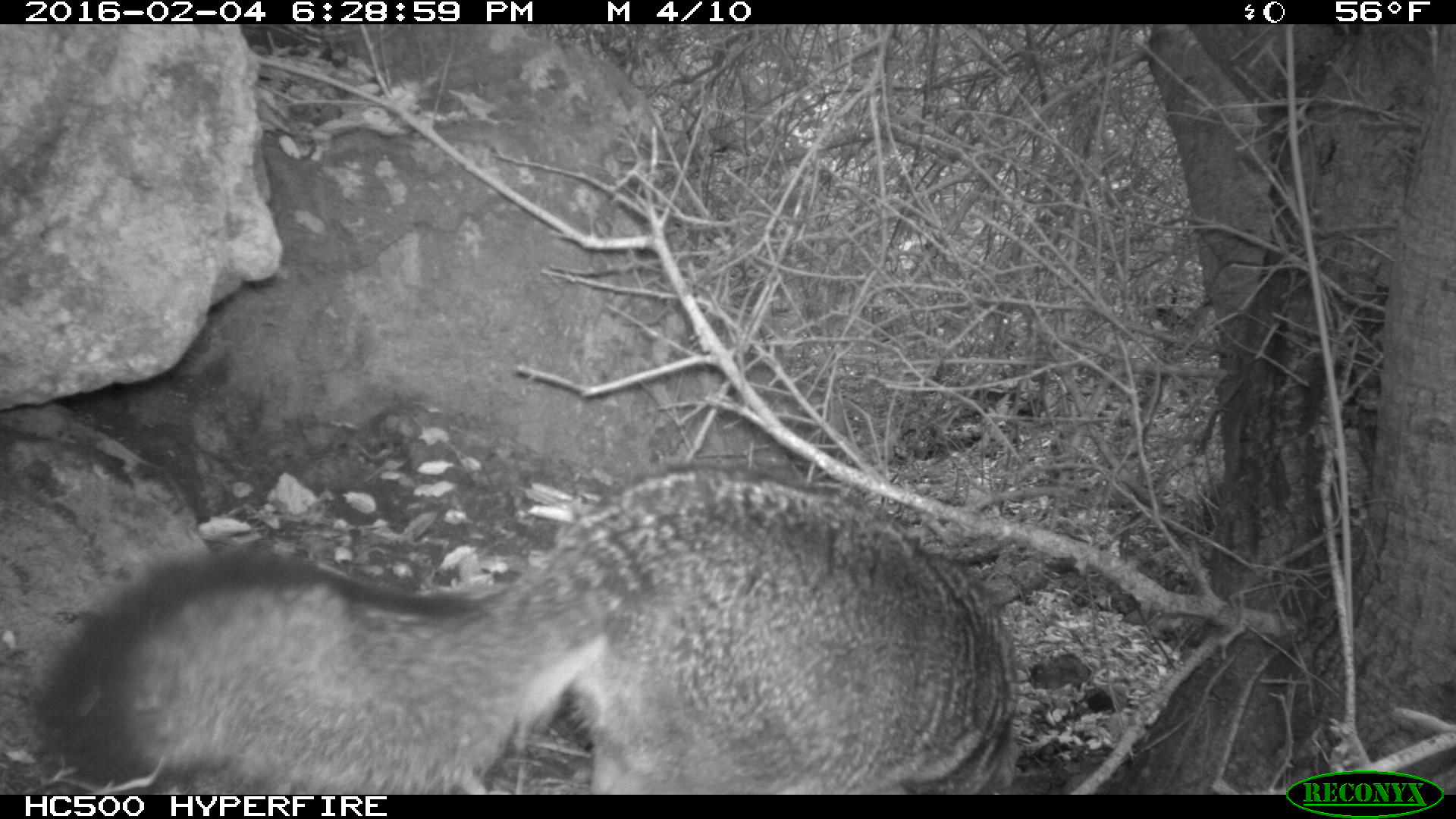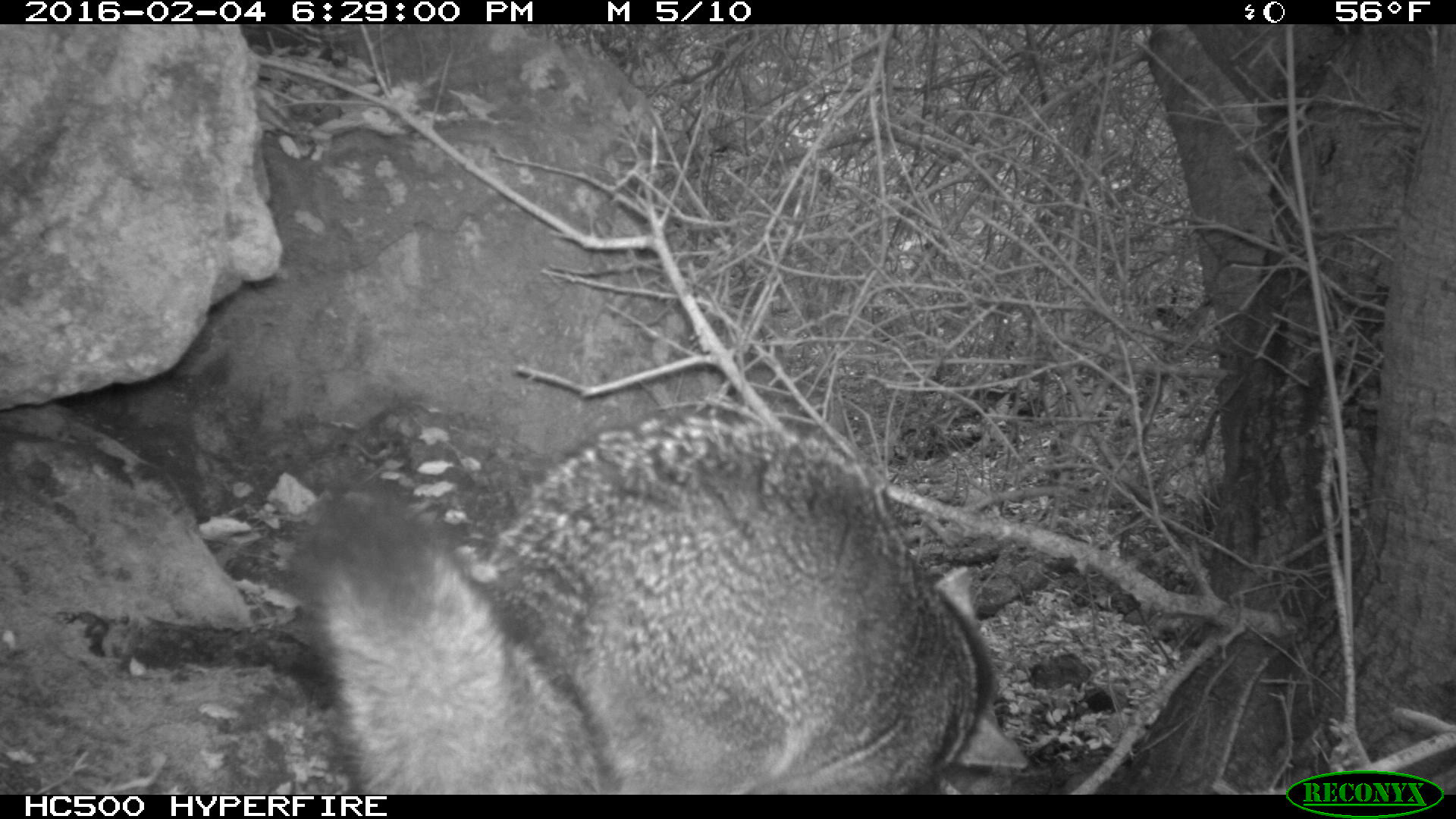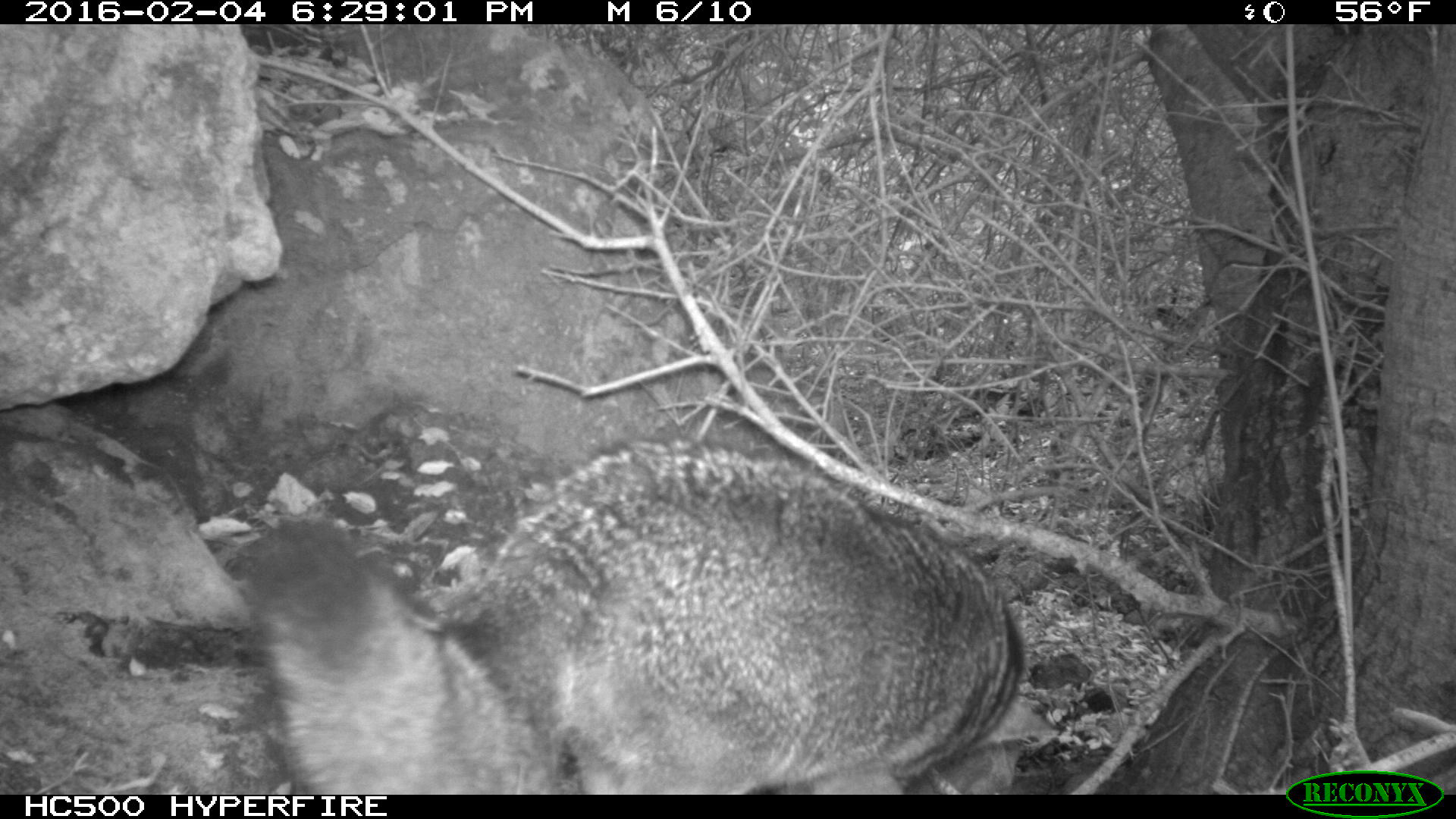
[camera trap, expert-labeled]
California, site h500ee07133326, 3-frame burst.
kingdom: Animalia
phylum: Chordata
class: Mammalia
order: Carnivora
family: Canidae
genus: Urocyon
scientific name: Urocyon littoralis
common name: island fox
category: fox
Fox (island fox) (Urocyon littoralis).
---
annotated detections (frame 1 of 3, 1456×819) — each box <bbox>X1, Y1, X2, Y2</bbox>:
fox: <bbox>32, 465, 1022, 795</bbox>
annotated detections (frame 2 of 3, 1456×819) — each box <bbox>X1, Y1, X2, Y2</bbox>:
fox: <bbox>293, 411, 1029, 794</bbox>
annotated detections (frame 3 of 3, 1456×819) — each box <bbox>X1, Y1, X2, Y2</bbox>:
fox: <bbox>254, 434, 1055, 795</bbox>